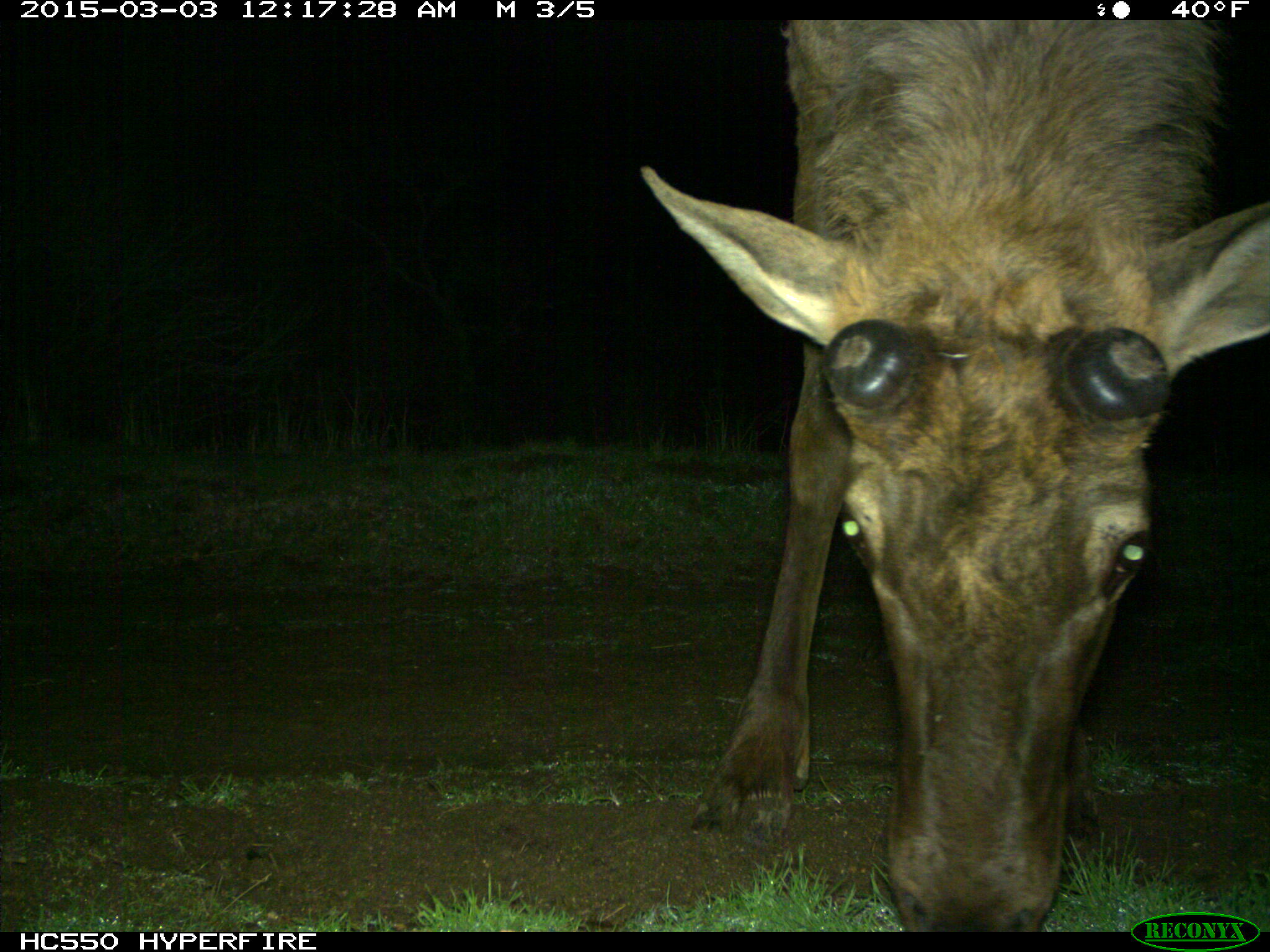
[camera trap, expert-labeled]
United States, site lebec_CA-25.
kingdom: Animalia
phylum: Chordata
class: Mammalia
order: Artiodactyla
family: Cervidae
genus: Cervus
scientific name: Cervus canadensis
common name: elk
Cervus canadensis (elk).